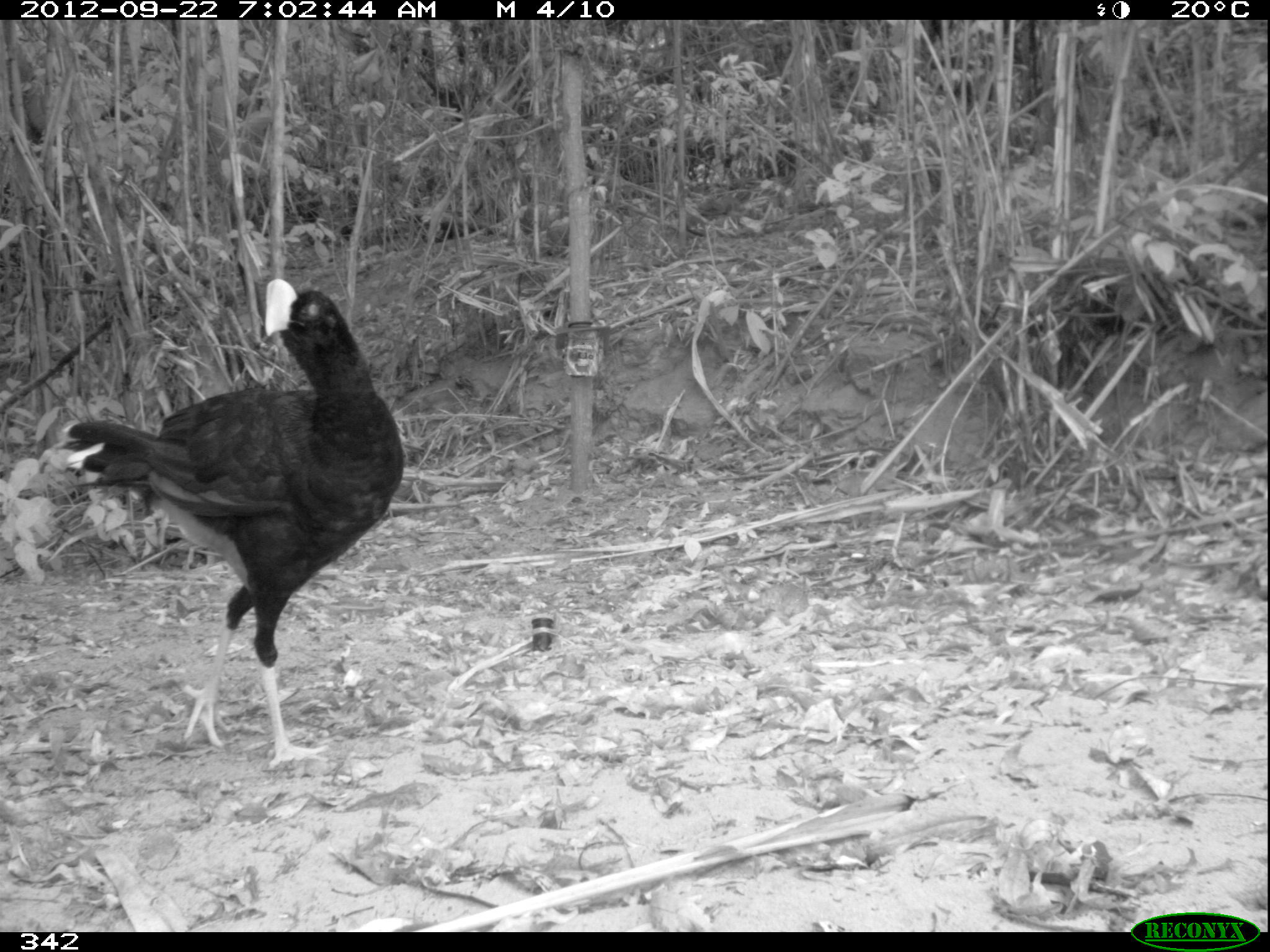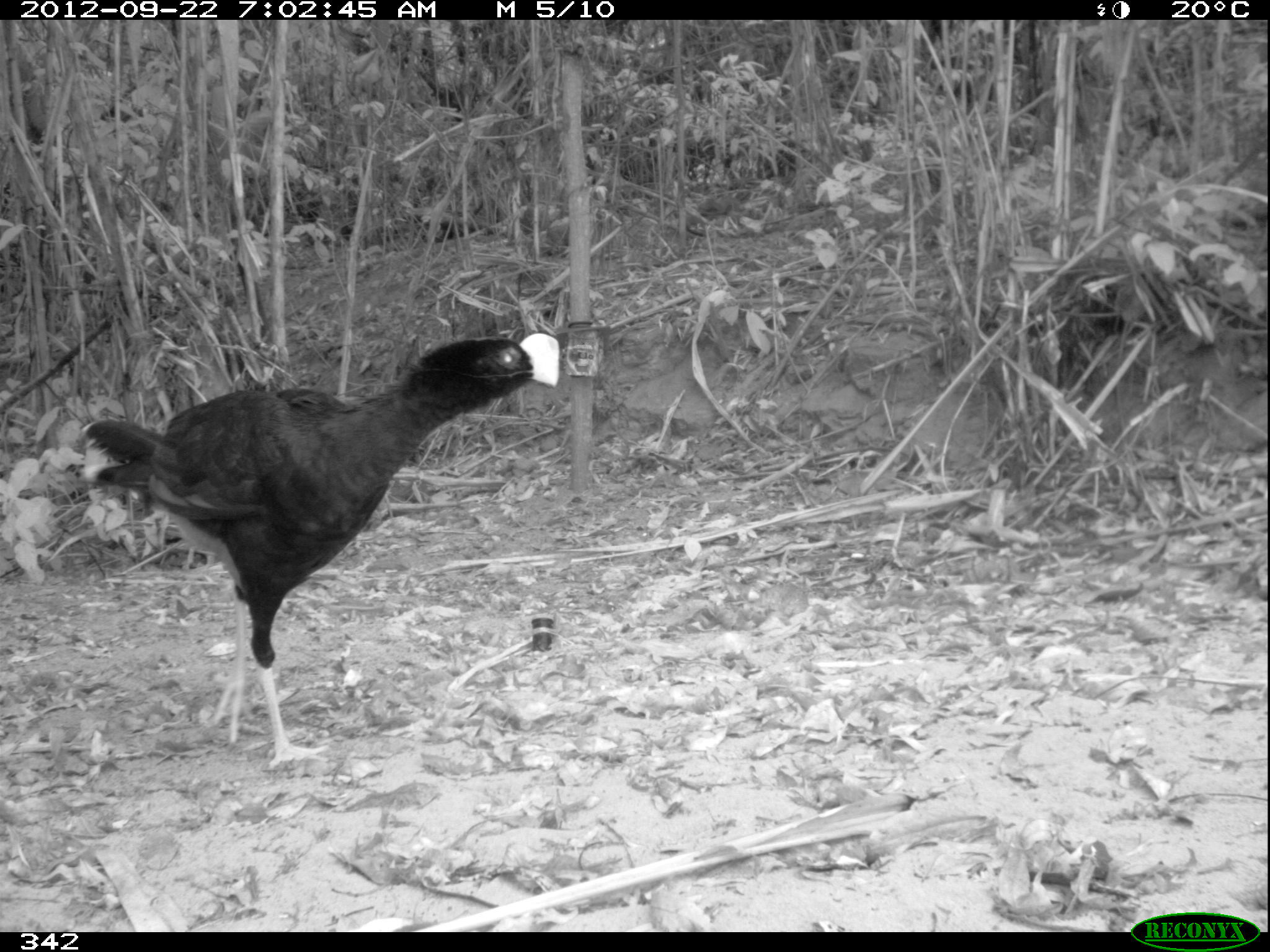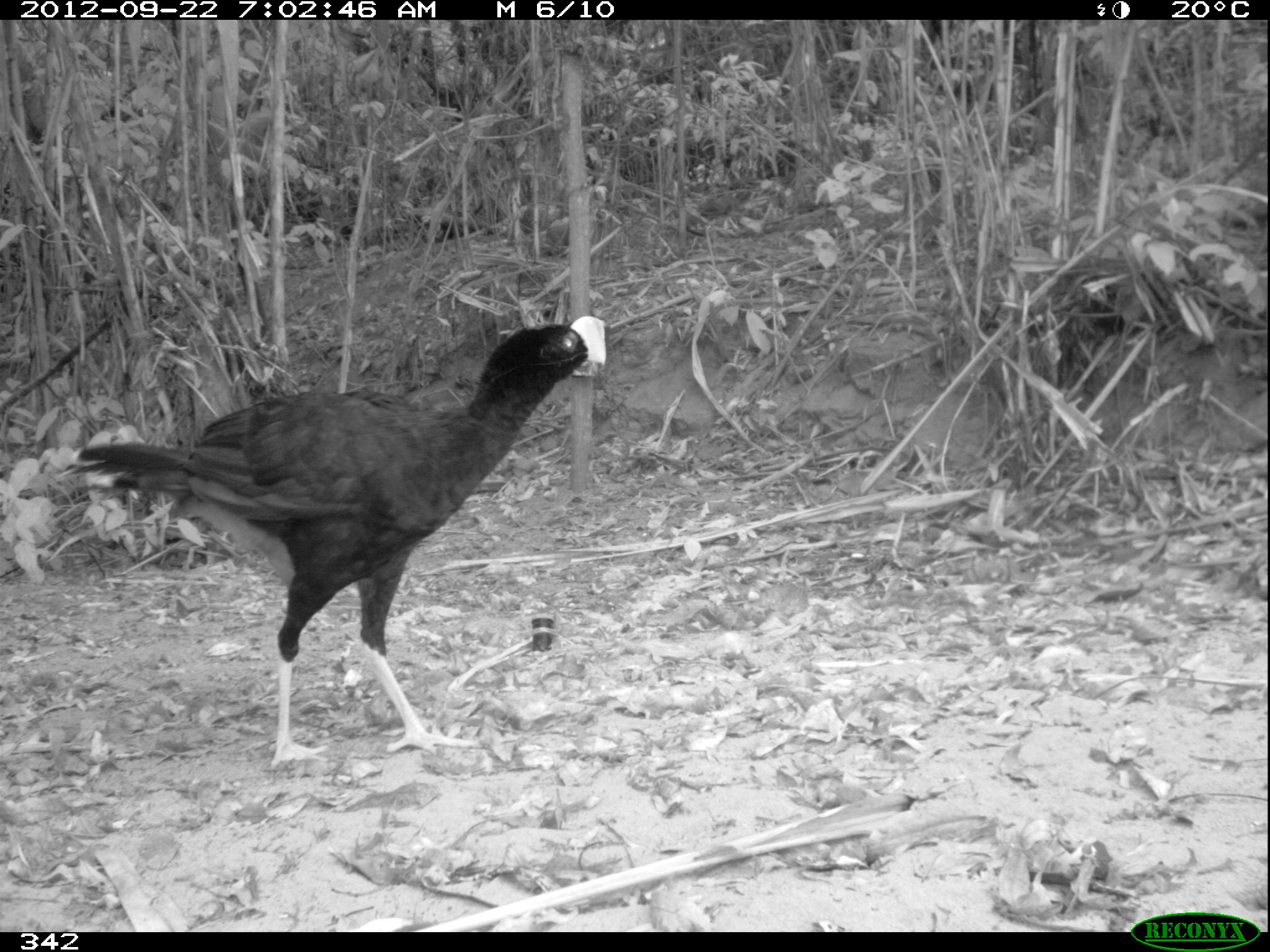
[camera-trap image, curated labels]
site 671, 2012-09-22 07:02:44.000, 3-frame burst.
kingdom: Animalia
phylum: Chordata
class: Aves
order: Galliformes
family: Cracidae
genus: Mitu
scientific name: Mitu tuberosum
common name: razor-billed curassow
Mitu tuberosum (razor-billed curassow).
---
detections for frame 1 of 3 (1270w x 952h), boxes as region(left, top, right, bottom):
mitu tuberosum: region(49, 274, 404, 769)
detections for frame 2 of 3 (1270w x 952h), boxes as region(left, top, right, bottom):
mitu tuberosum: region(73, 329, 560, 769)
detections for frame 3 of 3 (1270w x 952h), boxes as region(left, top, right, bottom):
mitu tuberosum: region(54, 314, 607, 769)